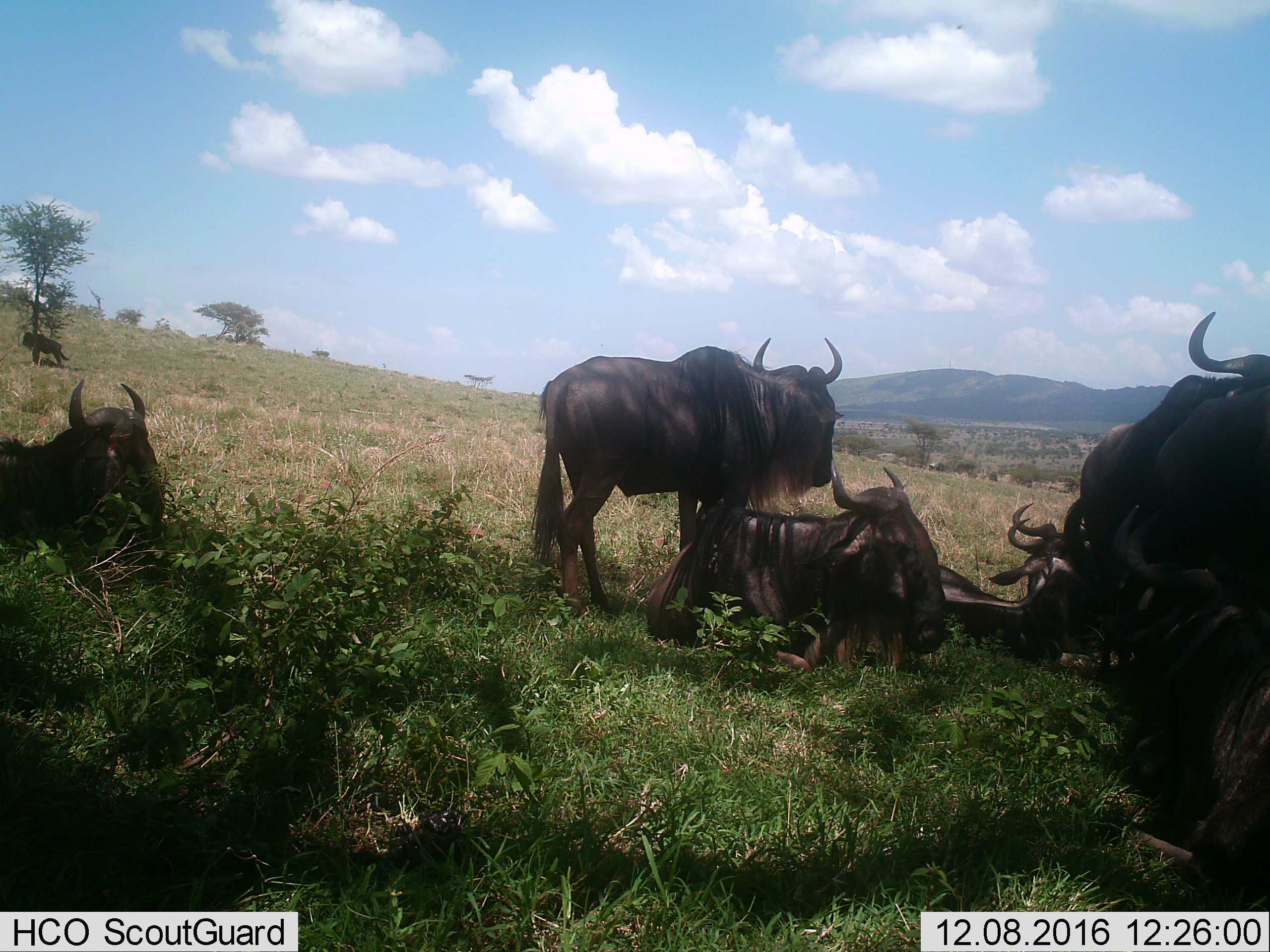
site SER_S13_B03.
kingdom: Animalia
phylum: Chordata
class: Mammalia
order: Artiodactyla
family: Bovidae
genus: Connochaetes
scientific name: Connochaetes taurinus taurinus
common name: blue wildebeest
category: wildebeestblue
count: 8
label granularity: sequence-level